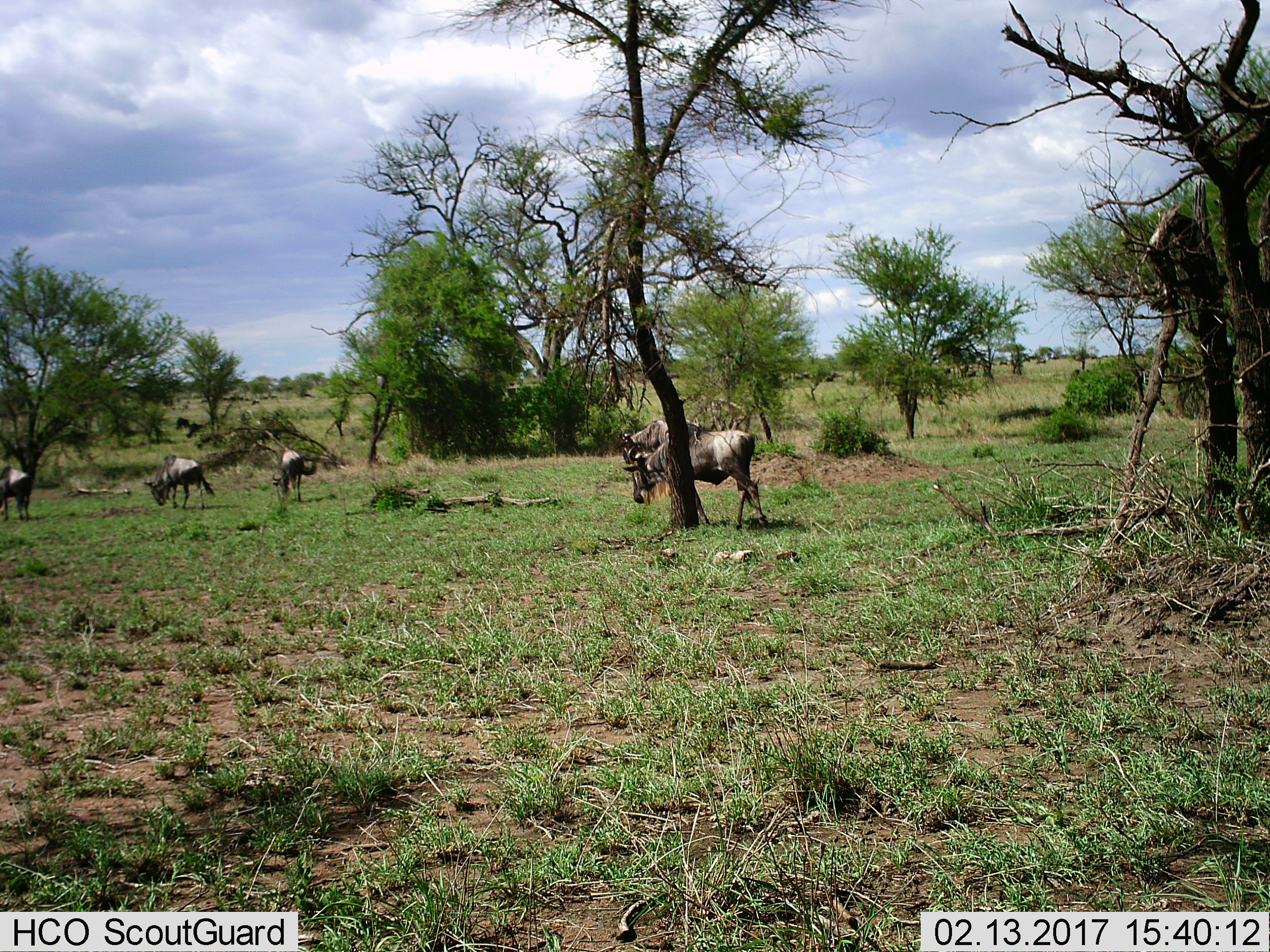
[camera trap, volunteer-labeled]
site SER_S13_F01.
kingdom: Animalia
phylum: Chordata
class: Mammalia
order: Artiodactyla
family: Bovidae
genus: Connochaetes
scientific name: Connochaetes taurinus taurinus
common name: blue wildebeest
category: wildebeestblue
Wildebeestblue (blue wildebeest) (Connochaetes taurinus taurinus), count 5. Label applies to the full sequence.